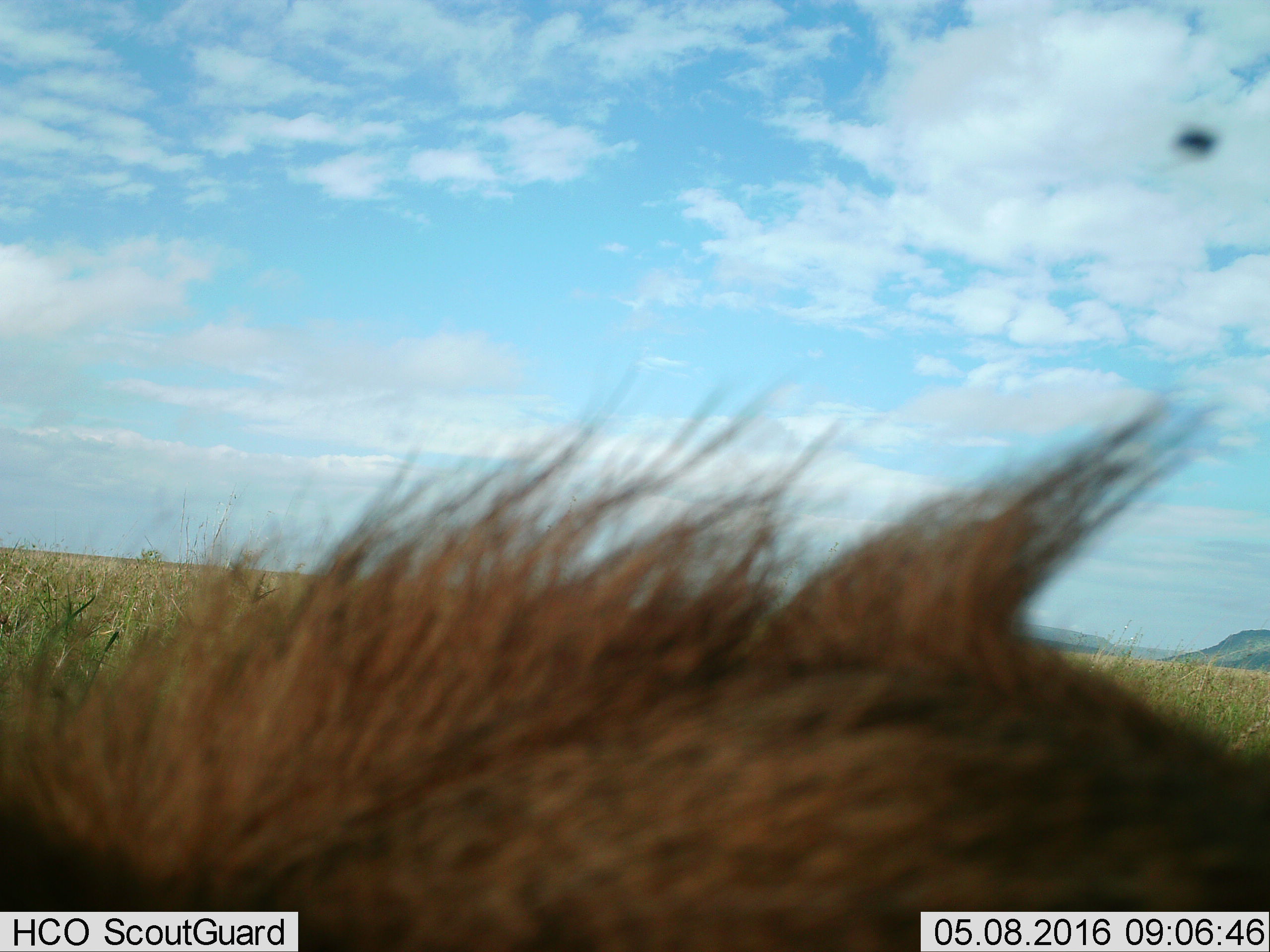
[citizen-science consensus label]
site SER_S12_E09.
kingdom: Animalia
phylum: Chordata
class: Mammalia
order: Carnivora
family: Felidae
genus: Panthera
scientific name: Panthera leo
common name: lion male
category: lionmale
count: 1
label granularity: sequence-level